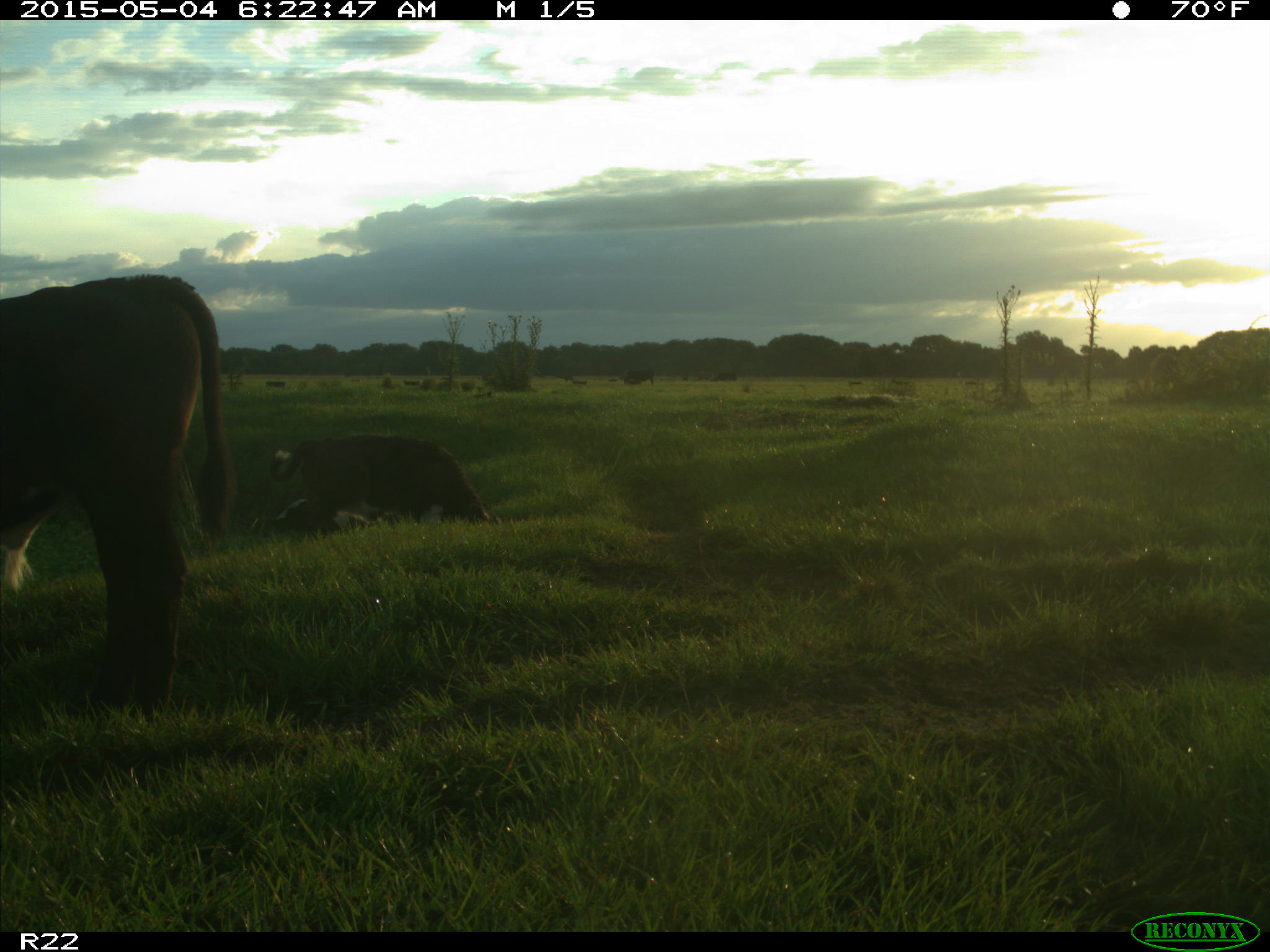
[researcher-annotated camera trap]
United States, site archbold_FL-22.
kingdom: Animalia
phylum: Chordata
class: Mammalia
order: Artiodactyla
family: Bovidae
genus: Bos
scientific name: Bos taurus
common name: domestic cow